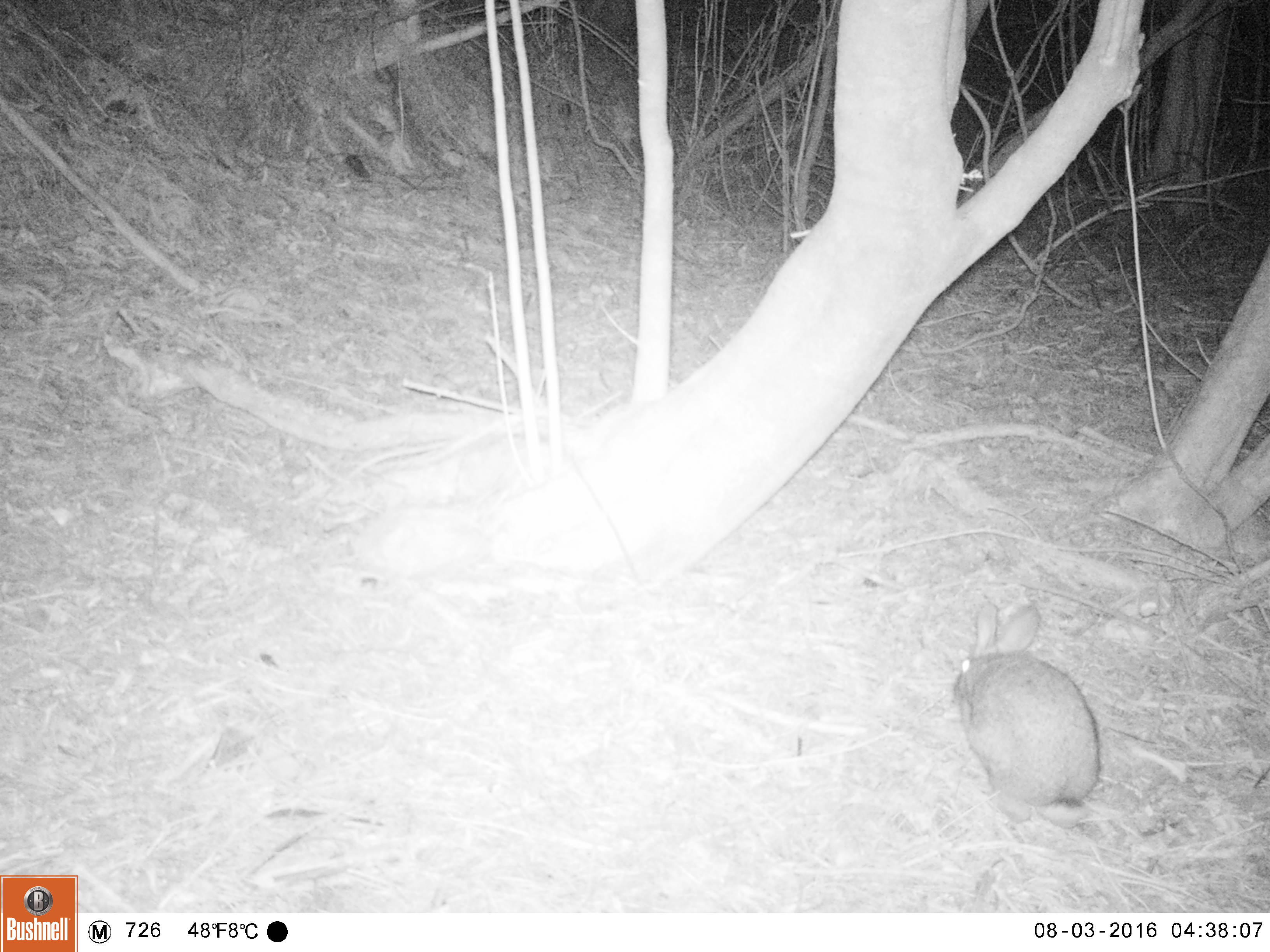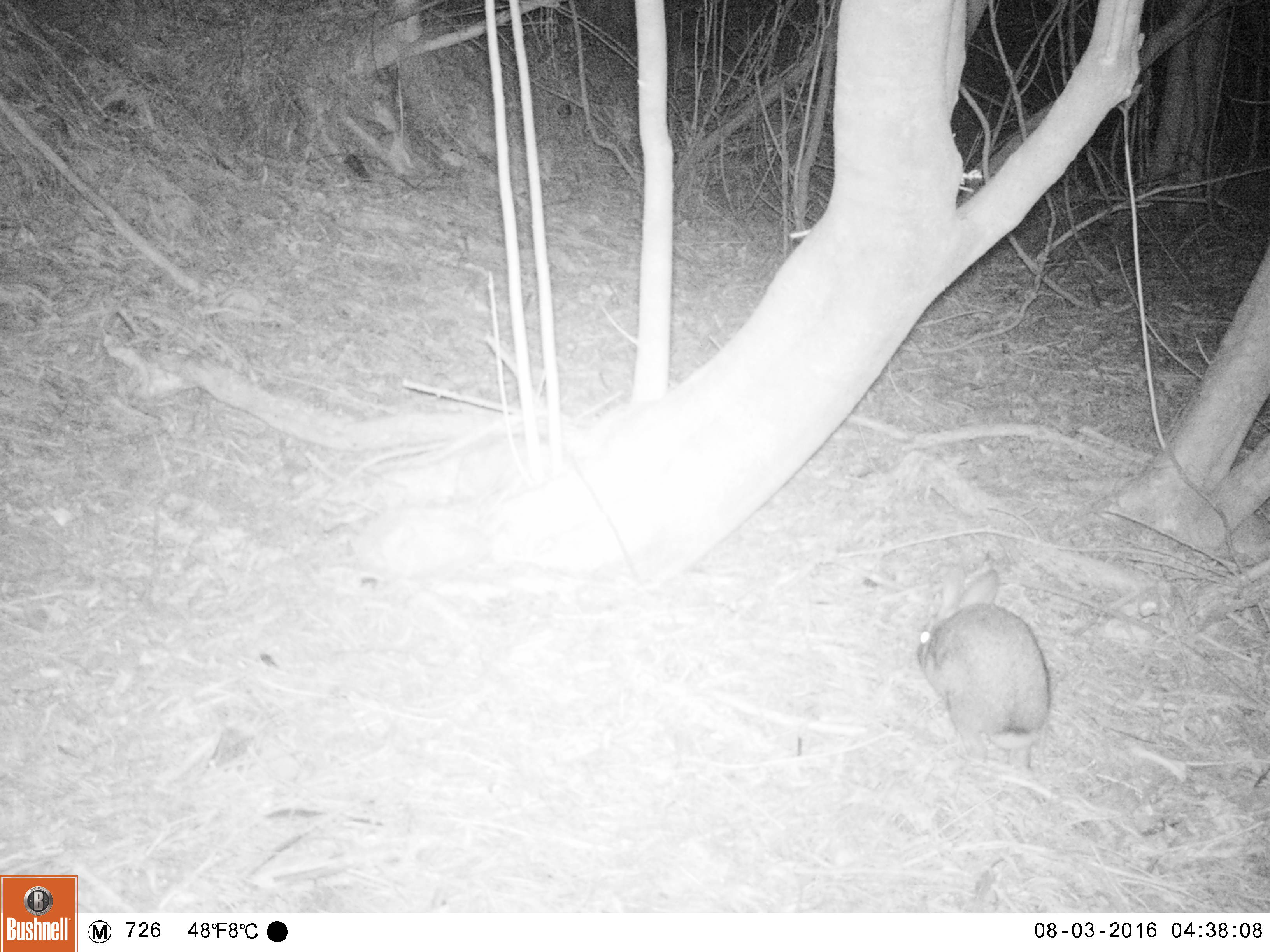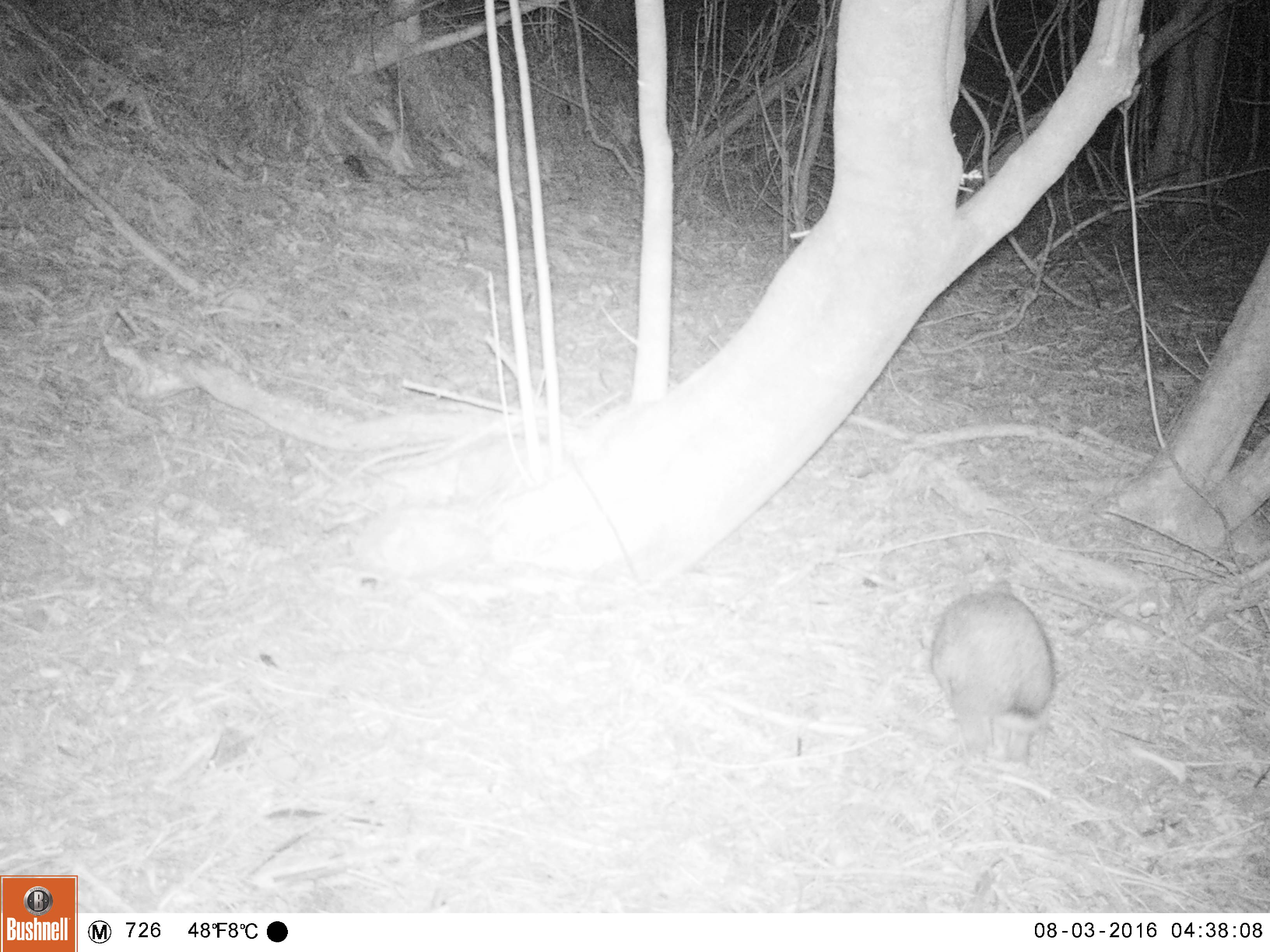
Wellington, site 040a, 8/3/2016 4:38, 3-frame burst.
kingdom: Animalia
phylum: Chordata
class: Mammalia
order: Lagomorpha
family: Leporidae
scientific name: Leporidae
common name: rabbit